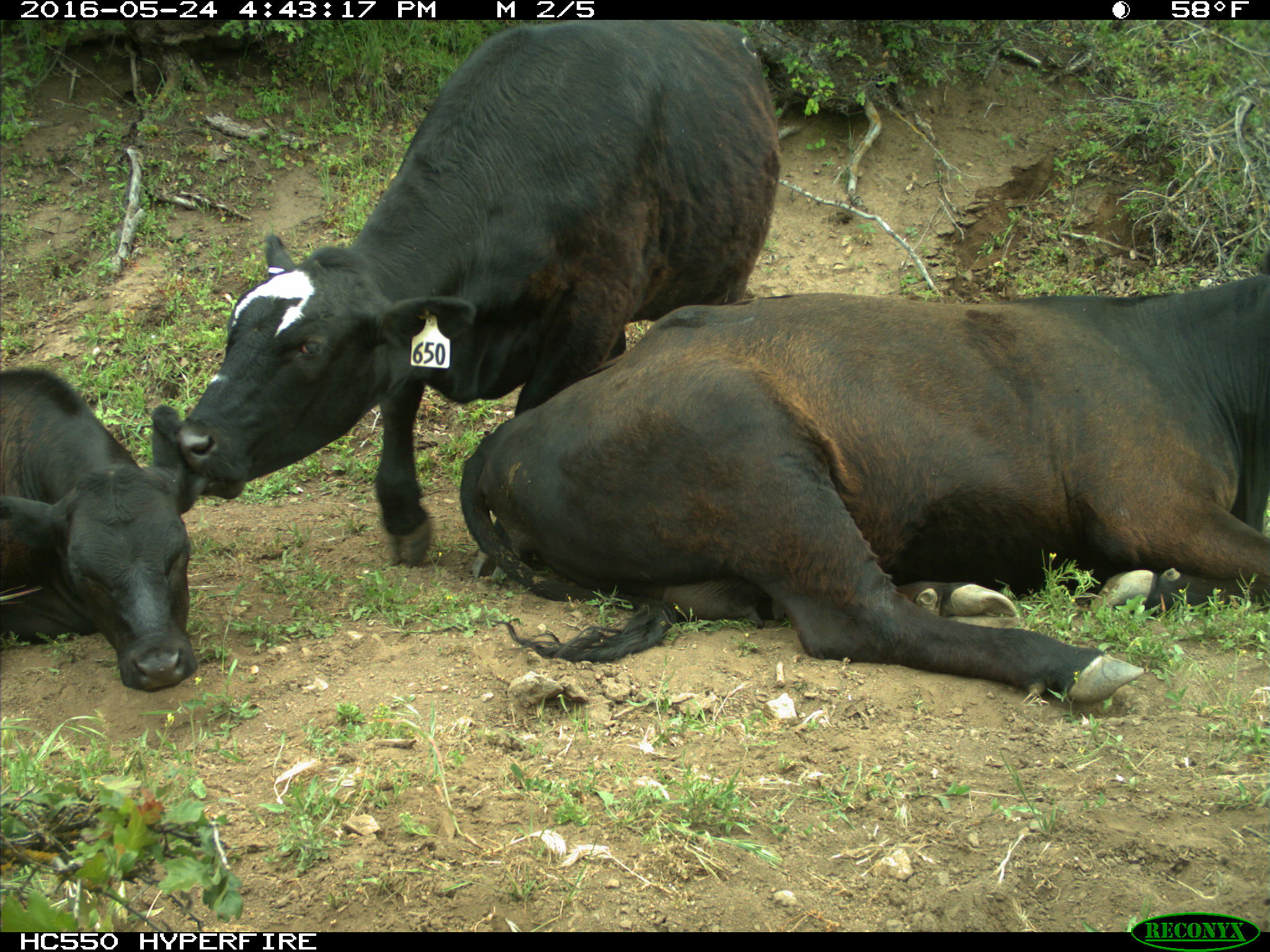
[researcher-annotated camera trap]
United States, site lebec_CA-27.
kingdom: Animalia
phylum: Chordata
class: Mammalia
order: Artiodactyla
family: Bovidae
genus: Bos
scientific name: Bos taurus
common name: domestic cow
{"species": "Bos taurus (domestic cow)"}